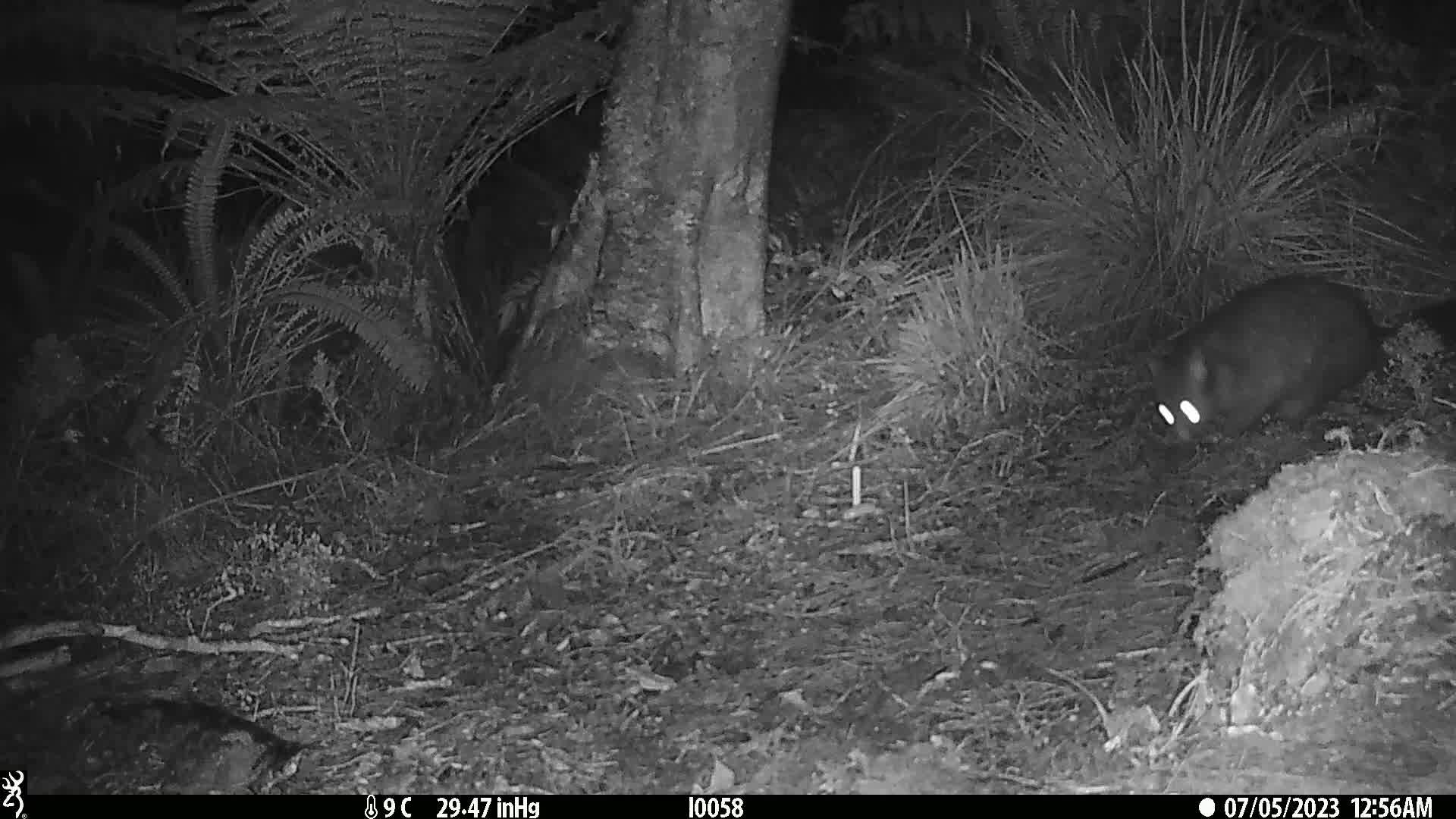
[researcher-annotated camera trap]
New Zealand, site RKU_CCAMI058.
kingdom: Animalia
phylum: Chordata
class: Mammalia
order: Diprotodontia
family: Phalangeridae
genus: Trichosurus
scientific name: Trichosurus vulpecula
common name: common brushtail possum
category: possum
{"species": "possum (common brushtail possum) (Trichosurus vulpecula)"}